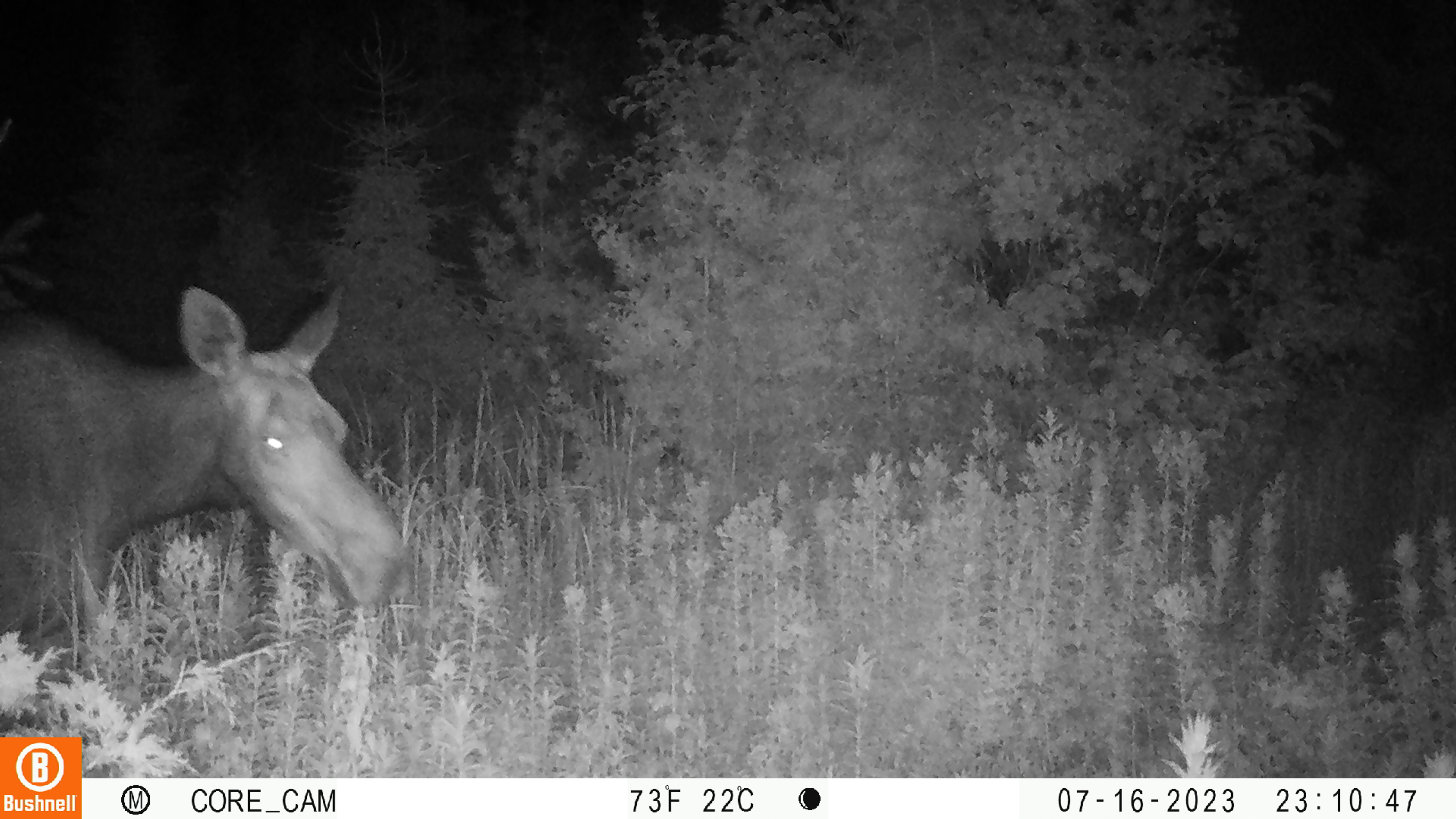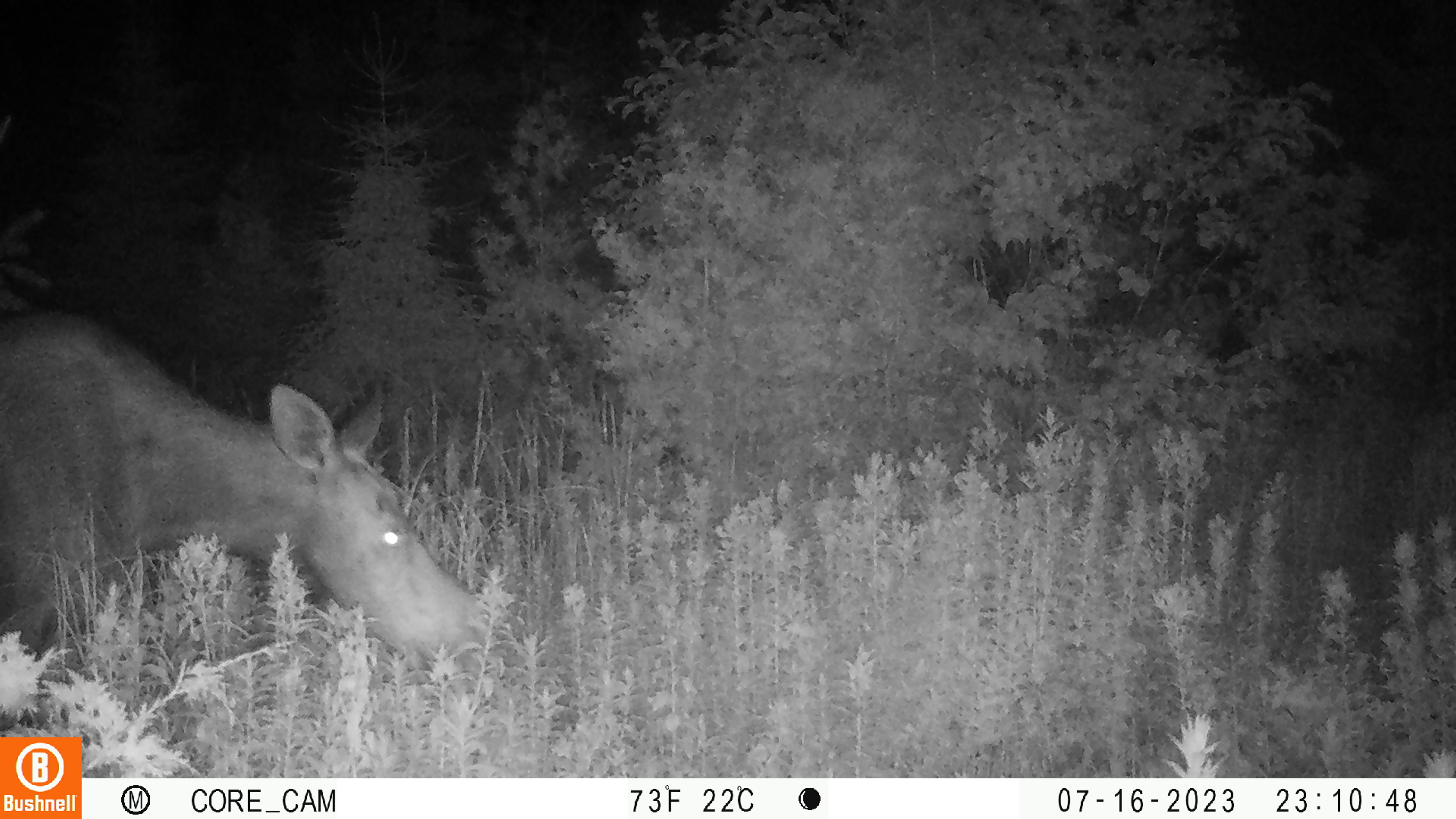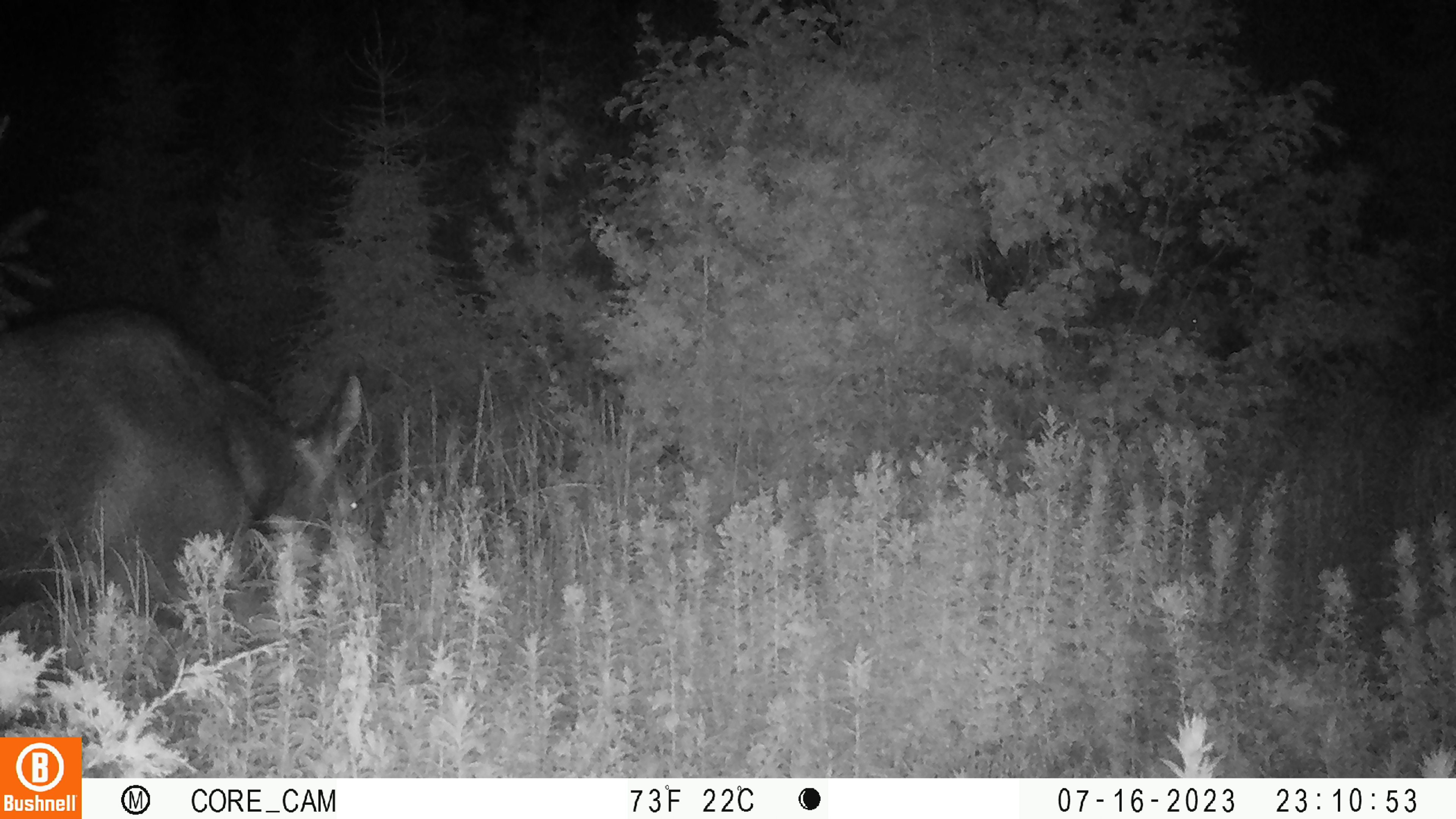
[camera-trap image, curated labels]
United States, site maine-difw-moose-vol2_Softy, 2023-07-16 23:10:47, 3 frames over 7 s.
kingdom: Animalia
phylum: Chordata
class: Mammalia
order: Artiodactyla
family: Cervidae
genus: Alces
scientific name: Alces alces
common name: moose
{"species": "moose (Alces alces)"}